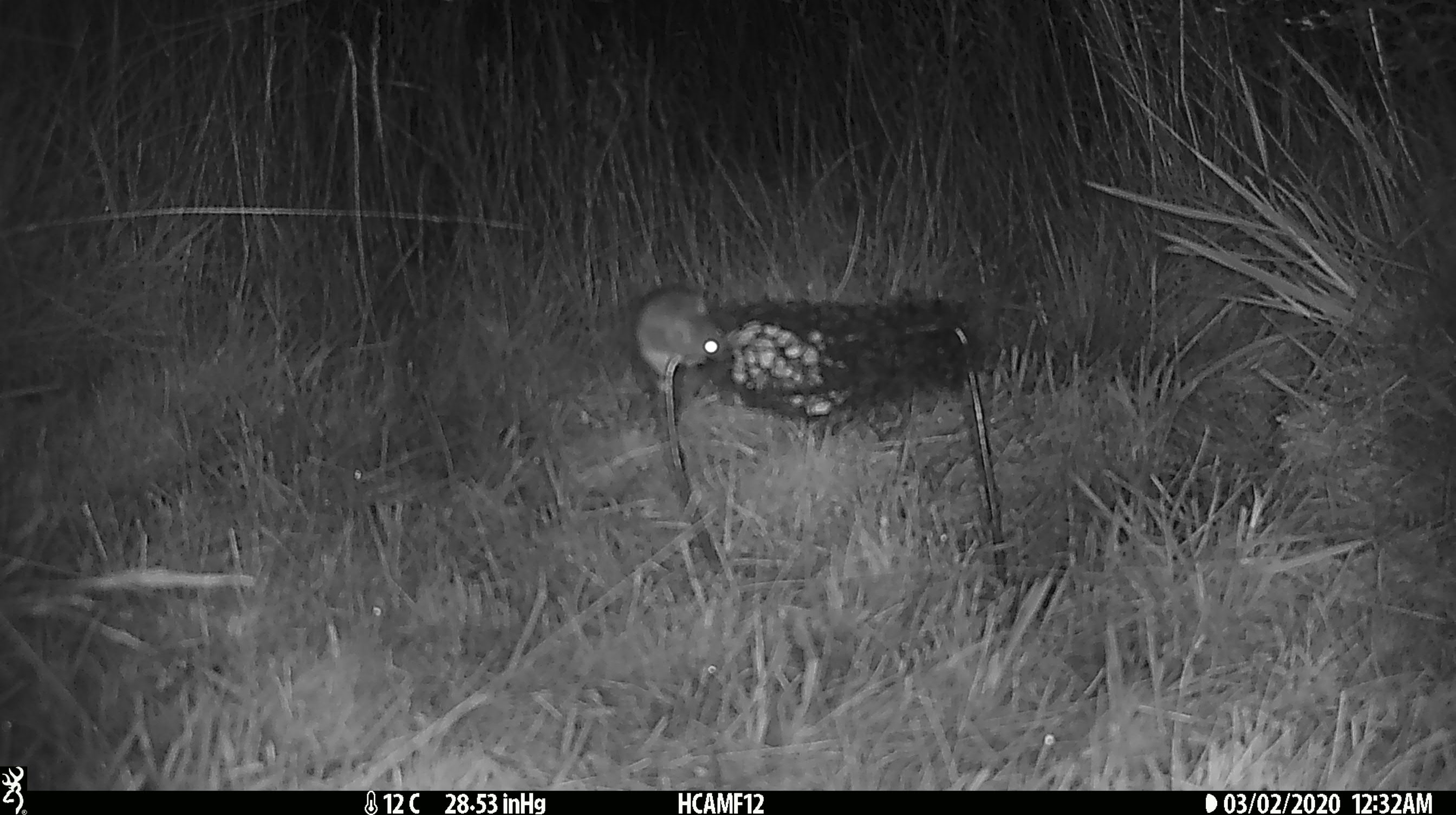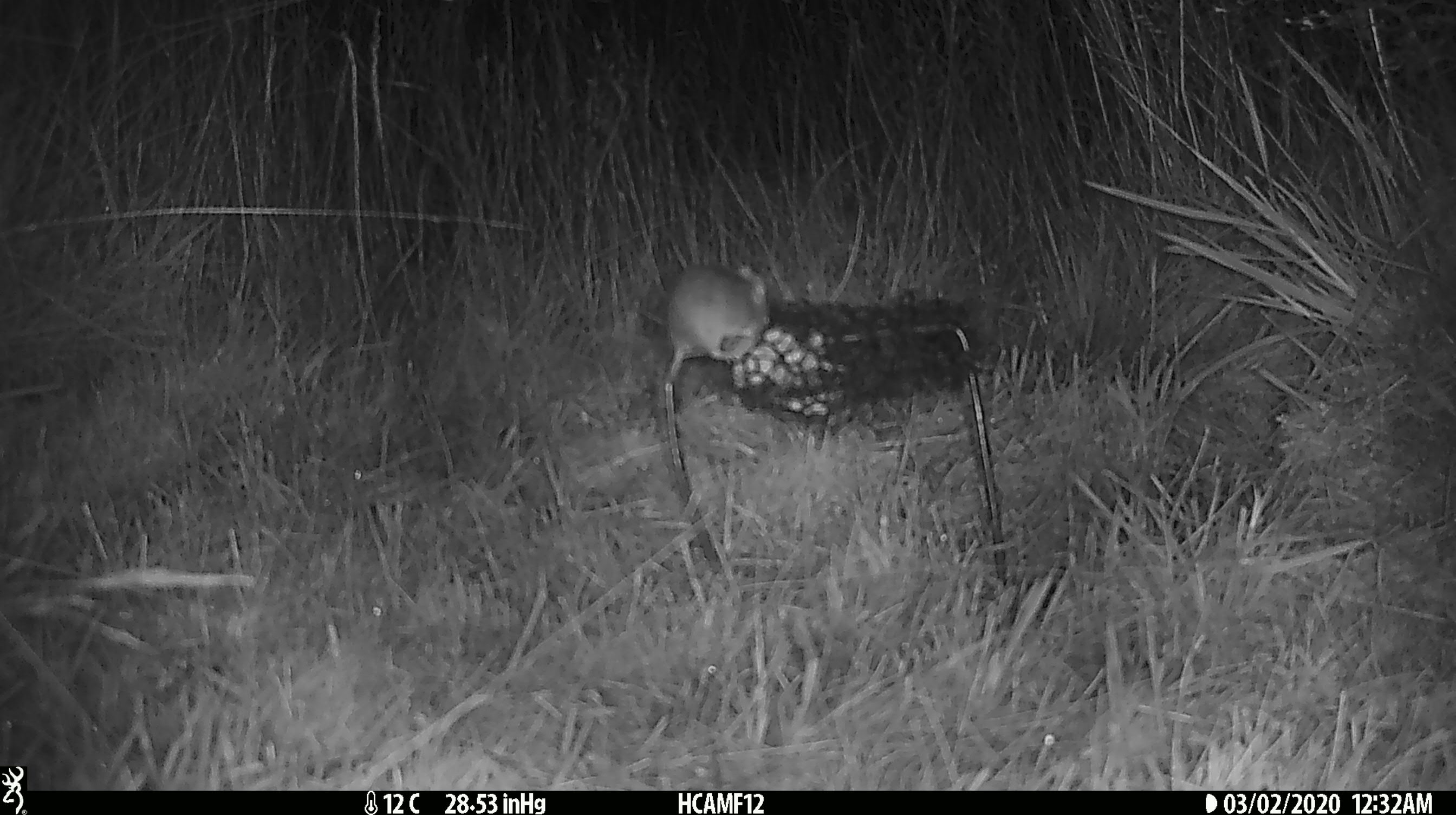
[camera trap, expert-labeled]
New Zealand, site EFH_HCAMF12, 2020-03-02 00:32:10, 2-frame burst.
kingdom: Animalia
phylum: Chordata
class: Mammalia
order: Rodentia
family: Muridae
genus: Mus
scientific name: Mus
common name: mouse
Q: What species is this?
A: Mouse (Mus).